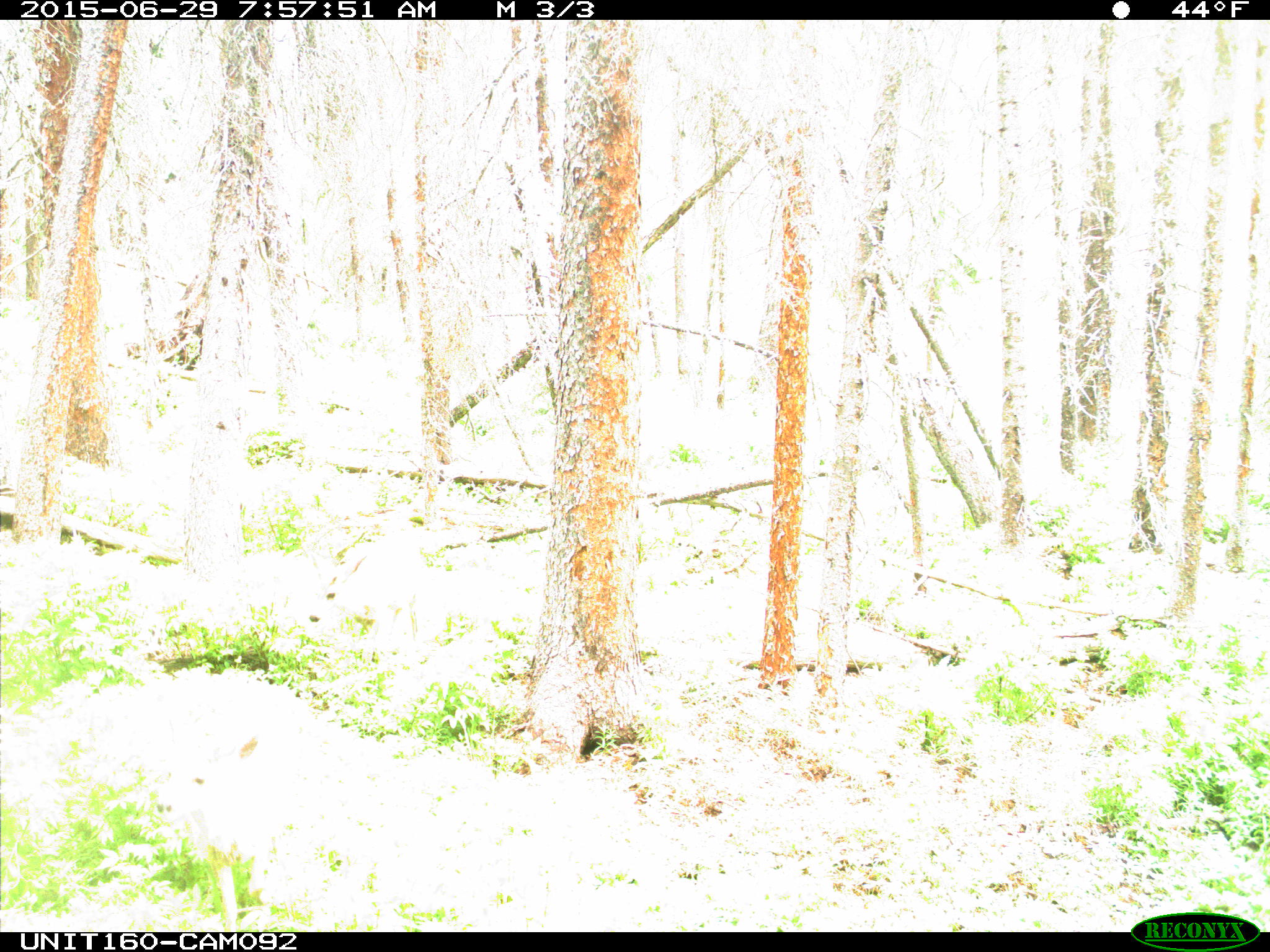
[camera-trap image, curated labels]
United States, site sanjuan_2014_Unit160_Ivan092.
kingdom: Animalia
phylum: Chordata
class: Mammalia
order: Artiodactyla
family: Cervidae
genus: Odocoileus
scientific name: Odocoileus hemionus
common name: mule deer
Odocoileus hemionus (mule deer).